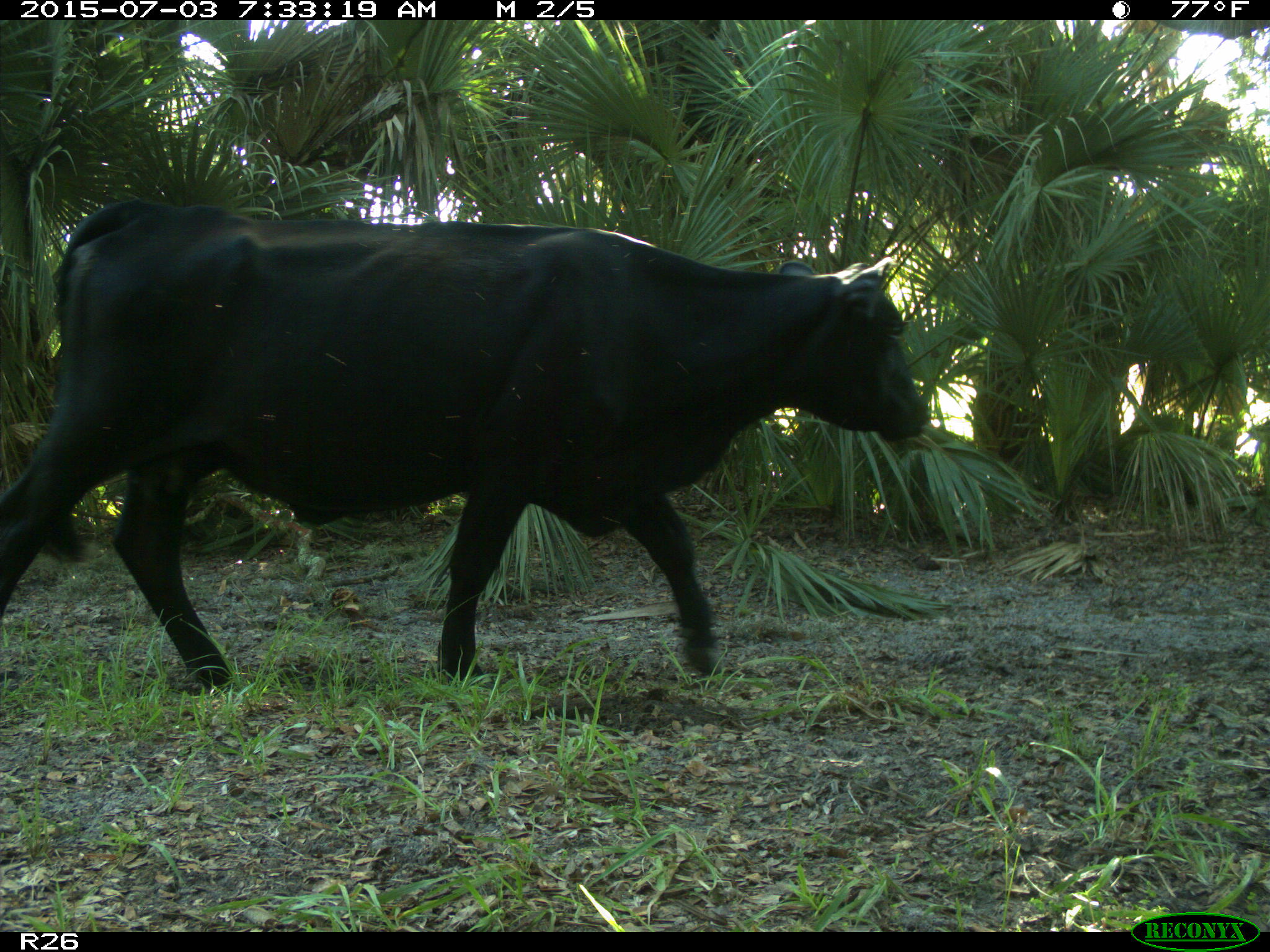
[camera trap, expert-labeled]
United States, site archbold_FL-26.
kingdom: Animalia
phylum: Chordata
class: Mammalia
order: Artiodactyla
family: Bovidae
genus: Bos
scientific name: Bos taurus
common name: domestic cow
Bos taurus (domestic cow).